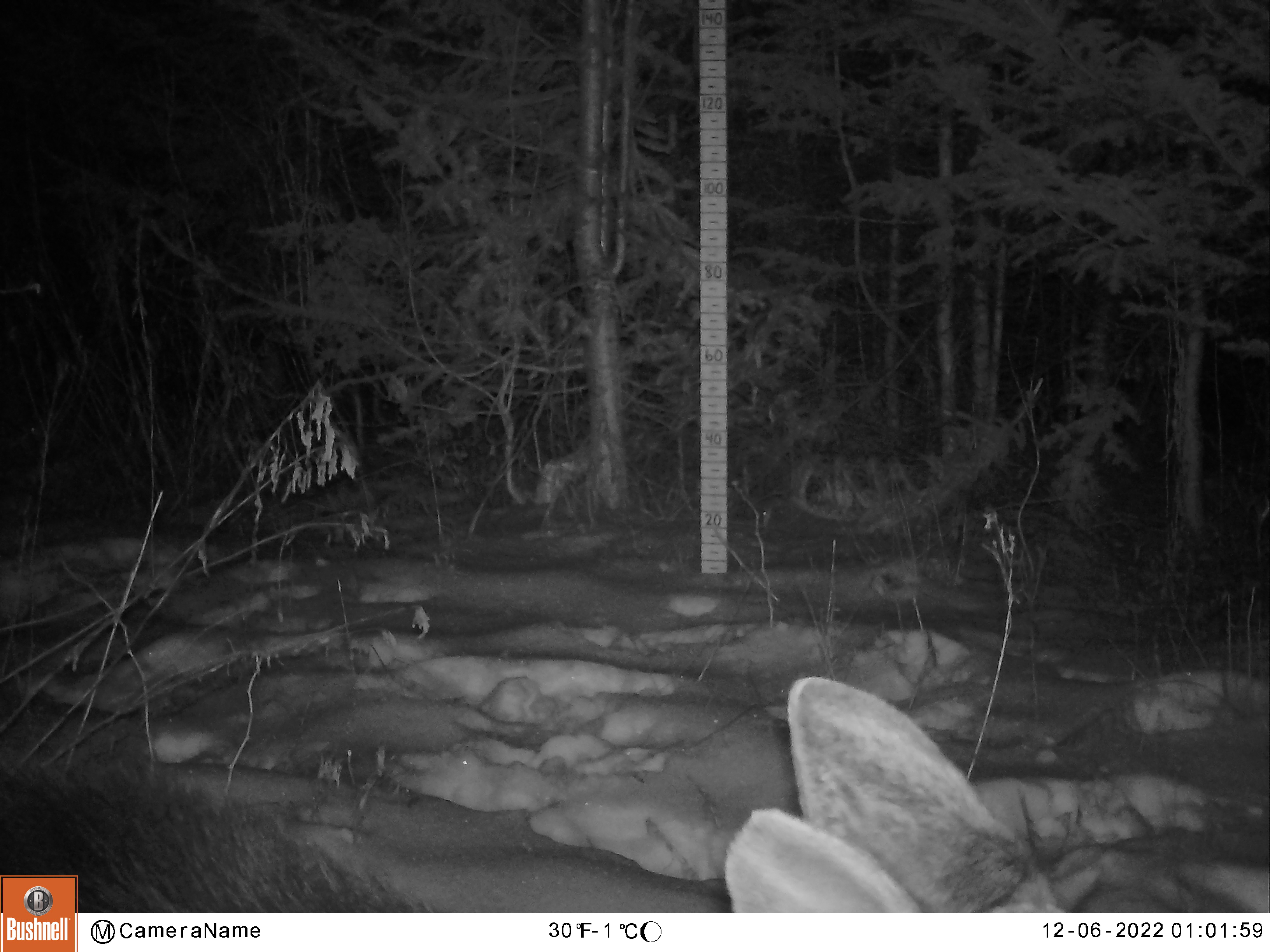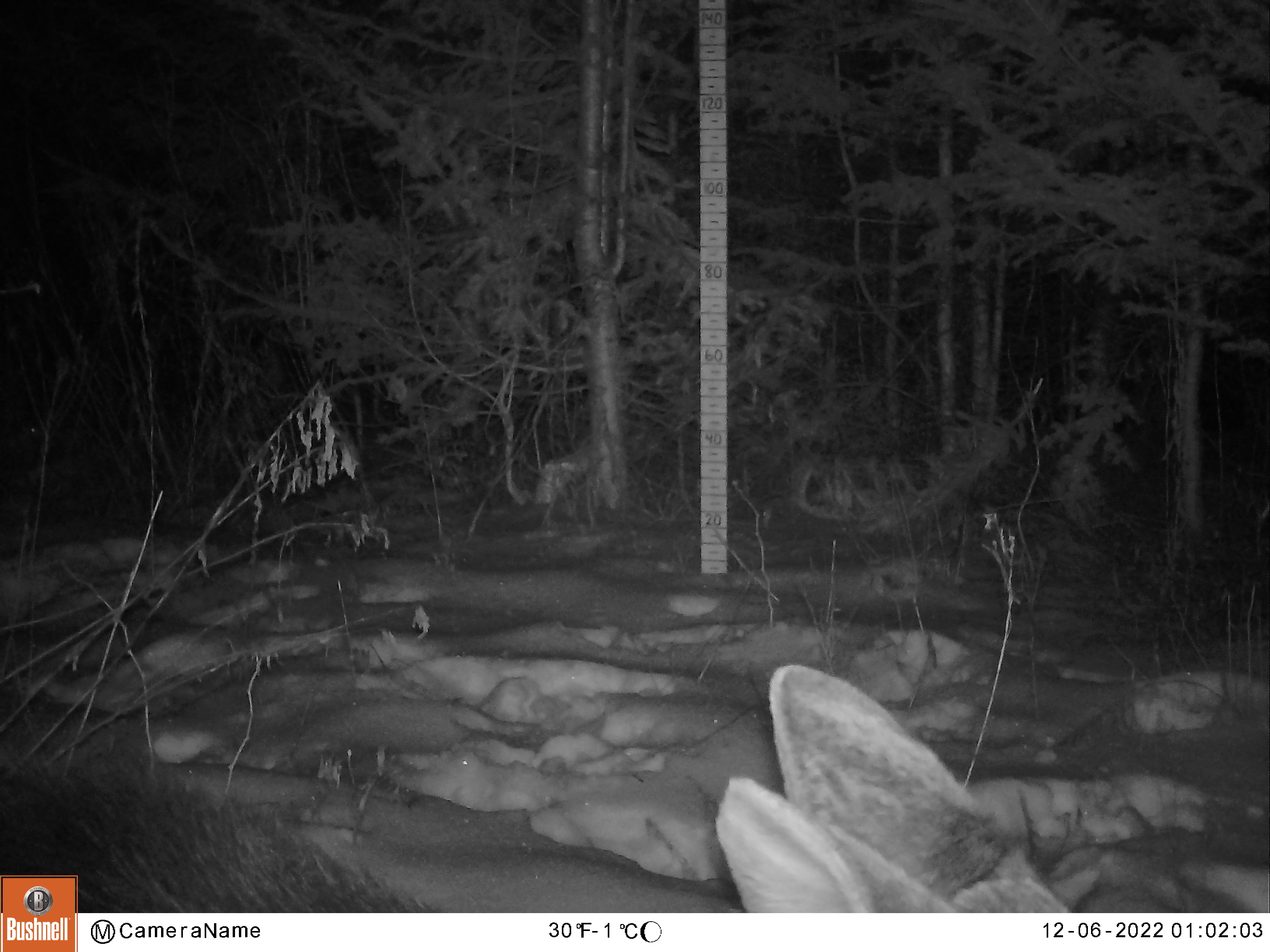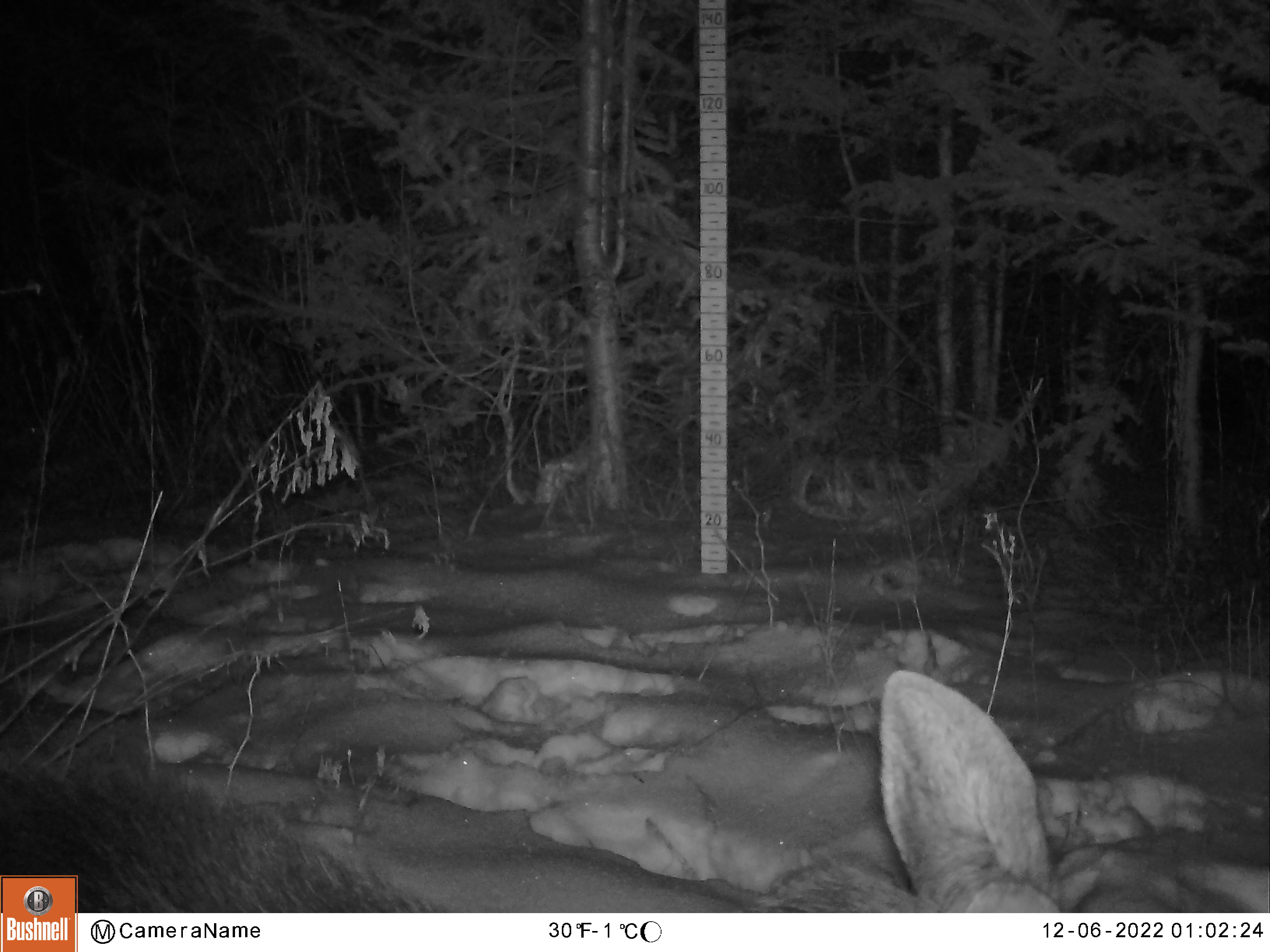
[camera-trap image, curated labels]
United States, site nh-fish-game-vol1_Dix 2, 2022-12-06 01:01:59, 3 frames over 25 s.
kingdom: Animalia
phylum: Chordata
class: Mammalia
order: Artiodactyla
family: Cervidae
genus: Alces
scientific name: Alces alces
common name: moose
Moose (Alces alces).